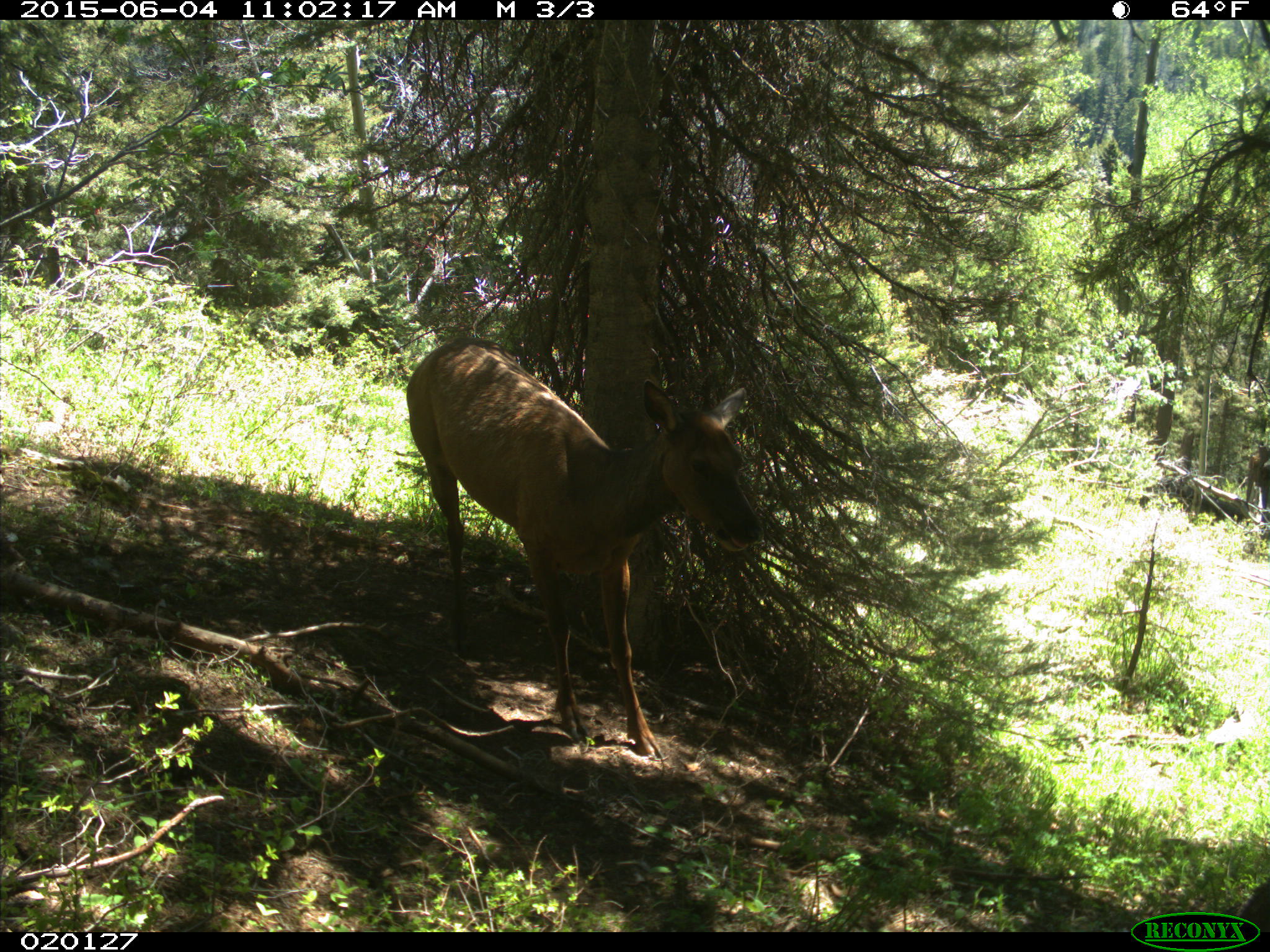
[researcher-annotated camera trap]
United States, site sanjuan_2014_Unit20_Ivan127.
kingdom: Animalia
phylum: Chordata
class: Mammalia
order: Artiodactyla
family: Cervidae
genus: Cervus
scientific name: Cervus elaphus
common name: red deer